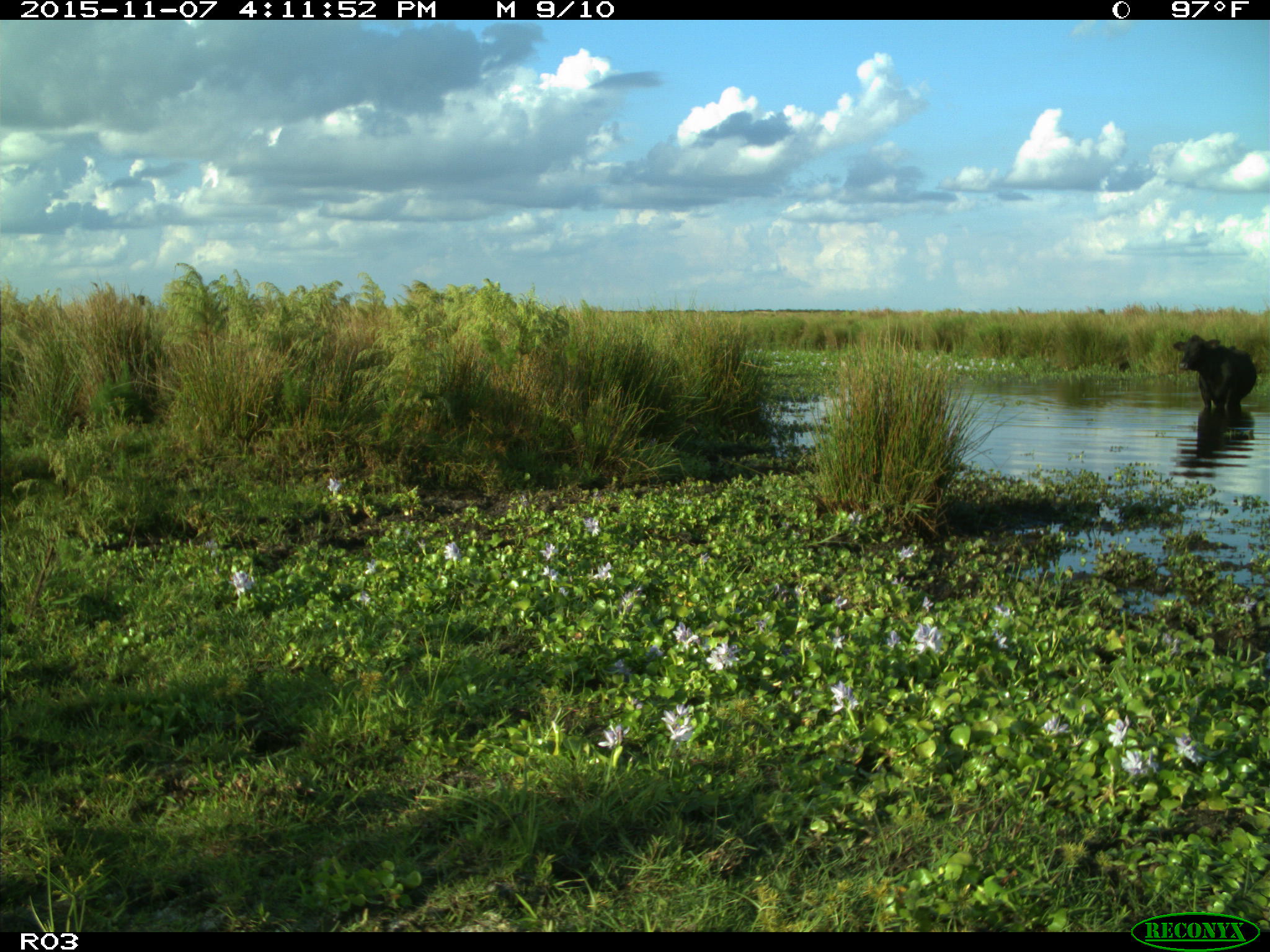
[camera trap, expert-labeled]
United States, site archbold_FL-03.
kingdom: Animalia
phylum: Chordata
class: Mammalia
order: Artiodactyla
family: Bovidae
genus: Bos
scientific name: Bos taurus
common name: domestic cow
Bos taurus (domestic cow).